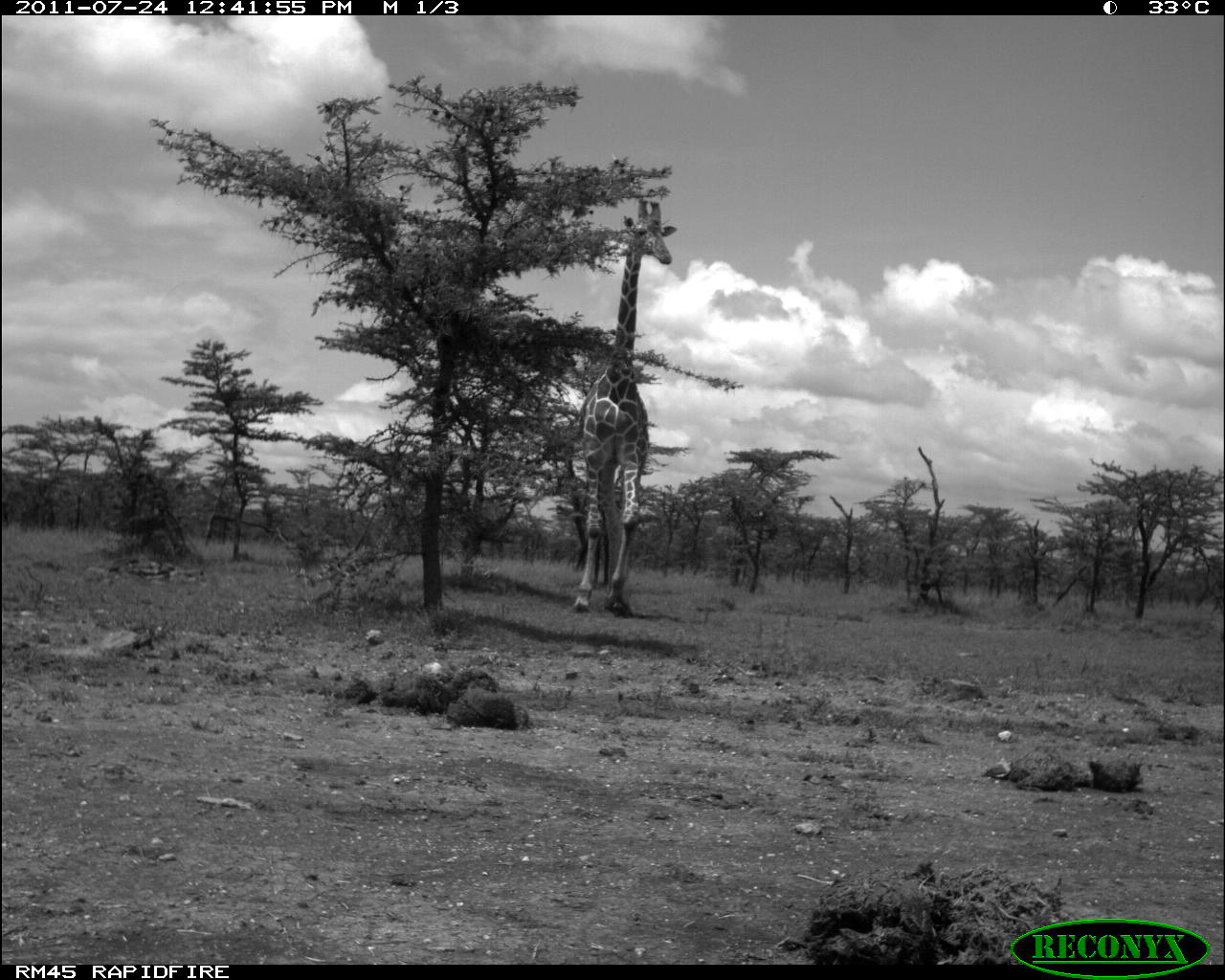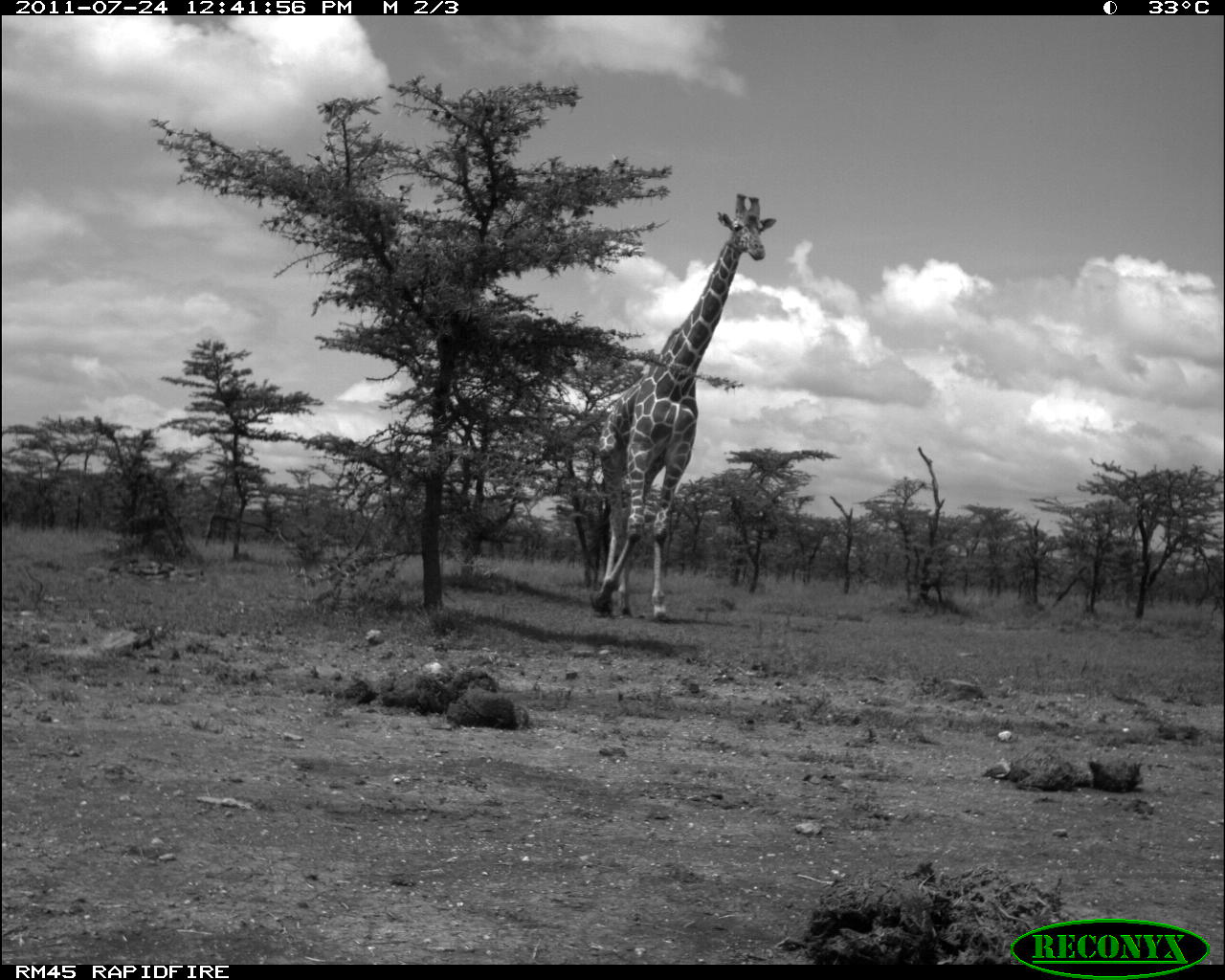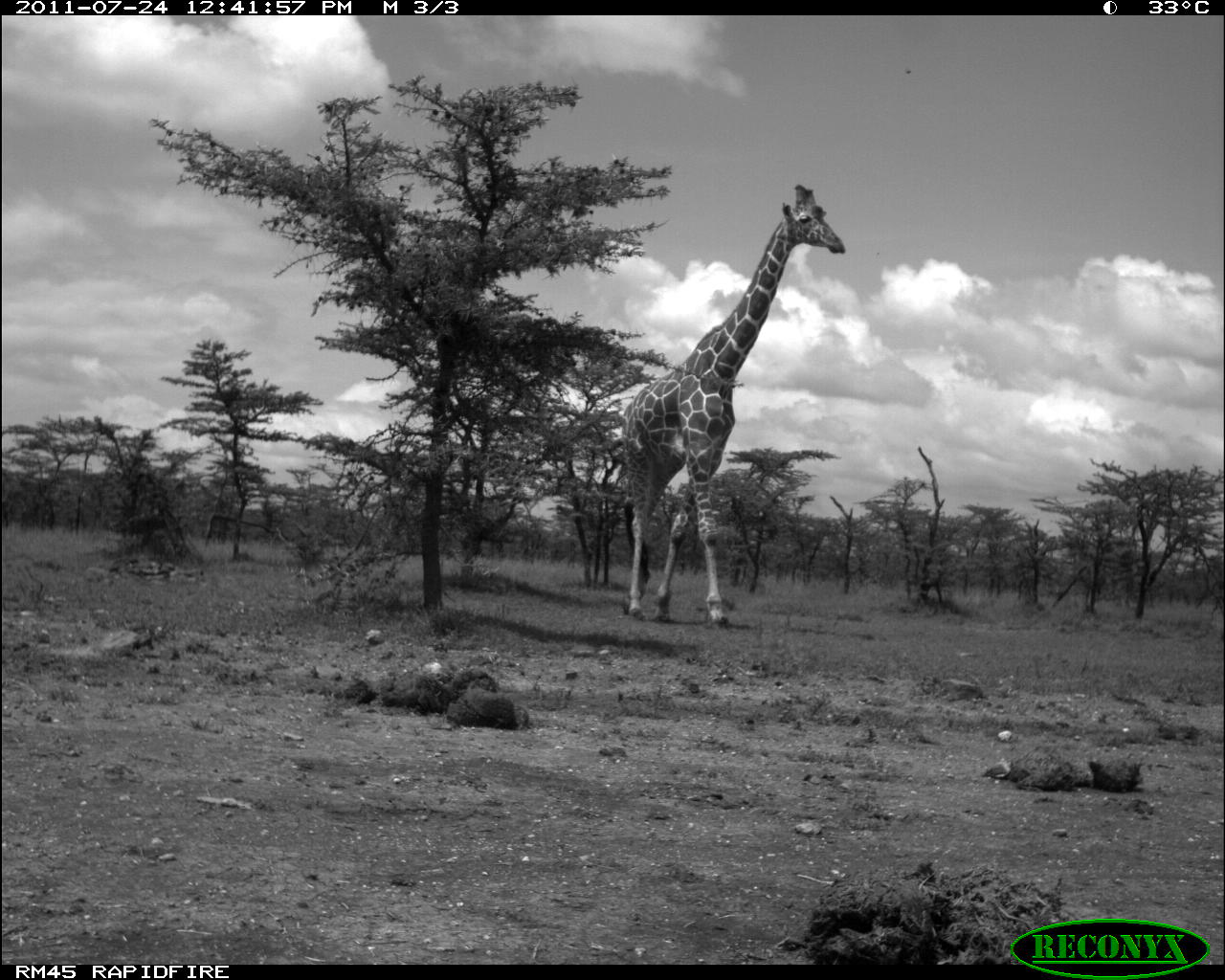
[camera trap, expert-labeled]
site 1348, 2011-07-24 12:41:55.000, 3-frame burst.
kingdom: Animalia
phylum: Chordata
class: Mammalia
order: Artiodactyla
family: Giraffidae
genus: Giraffa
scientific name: Giraffa camelopardalis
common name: giraffe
Giraffa camelopardalis (giraffe), count 1.